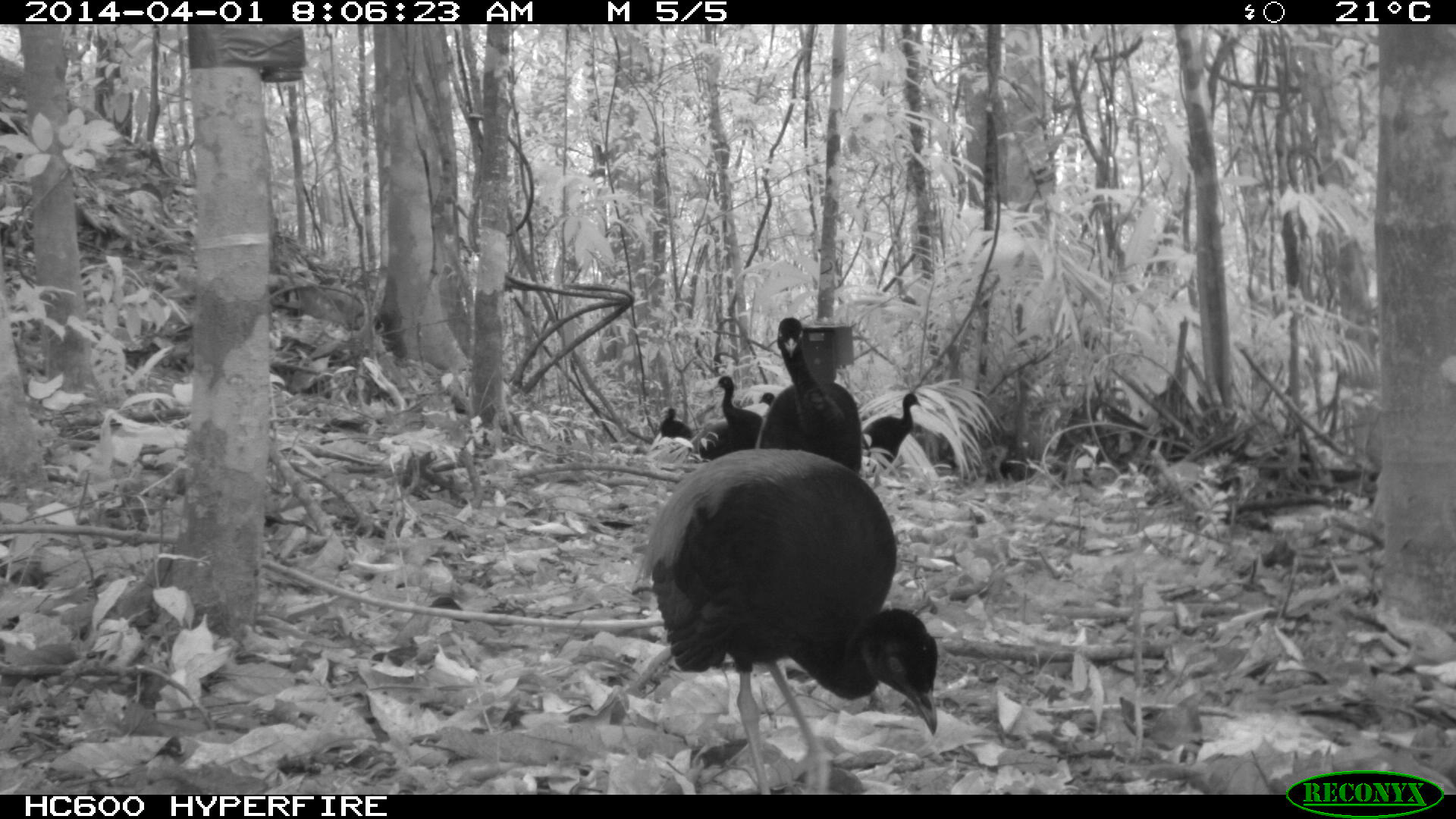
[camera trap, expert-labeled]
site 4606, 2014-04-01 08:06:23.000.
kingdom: Animalia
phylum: Chordata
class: Aves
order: Gruiformes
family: Psophiidae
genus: Psophia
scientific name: Psophia crepitans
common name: gray-winged trumpeter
Psophia crepitans (gray-winged trumpeter), count 6, age adult.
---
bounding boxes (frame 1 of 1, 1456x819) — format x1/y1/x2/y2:
psophia crepitans: 648/448/938/795; 756/317/863/473; 690/375/763/459; 864/392/921/472; 657/405/696/438; 758/391/776/406